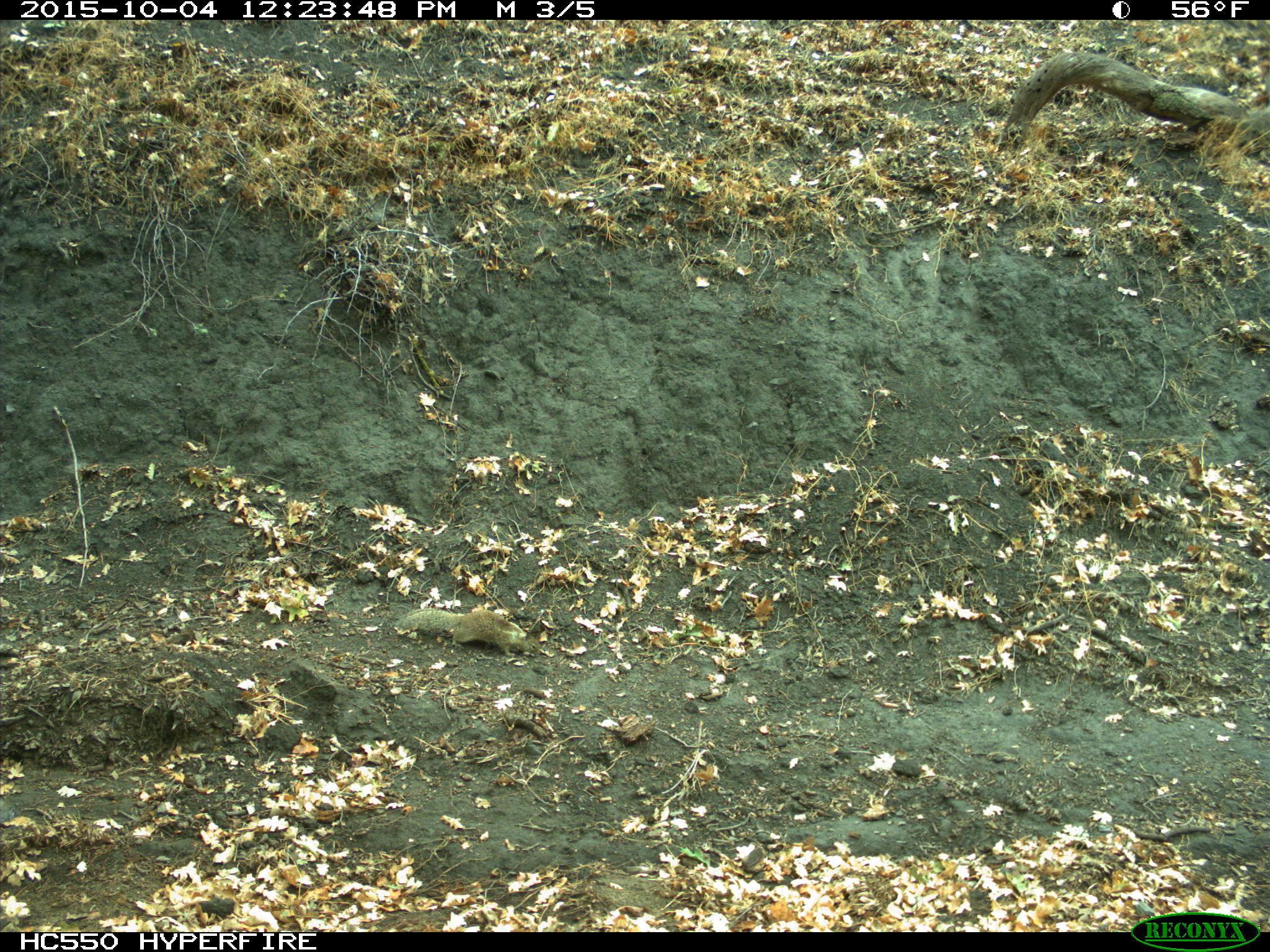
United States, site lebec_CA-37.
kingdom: Animalia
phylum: Chordata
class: Mammalia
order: Rodentia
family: Sciuridae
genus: Otospermophilus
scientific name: Otospermophilus beecheyi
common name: california ground squirrel